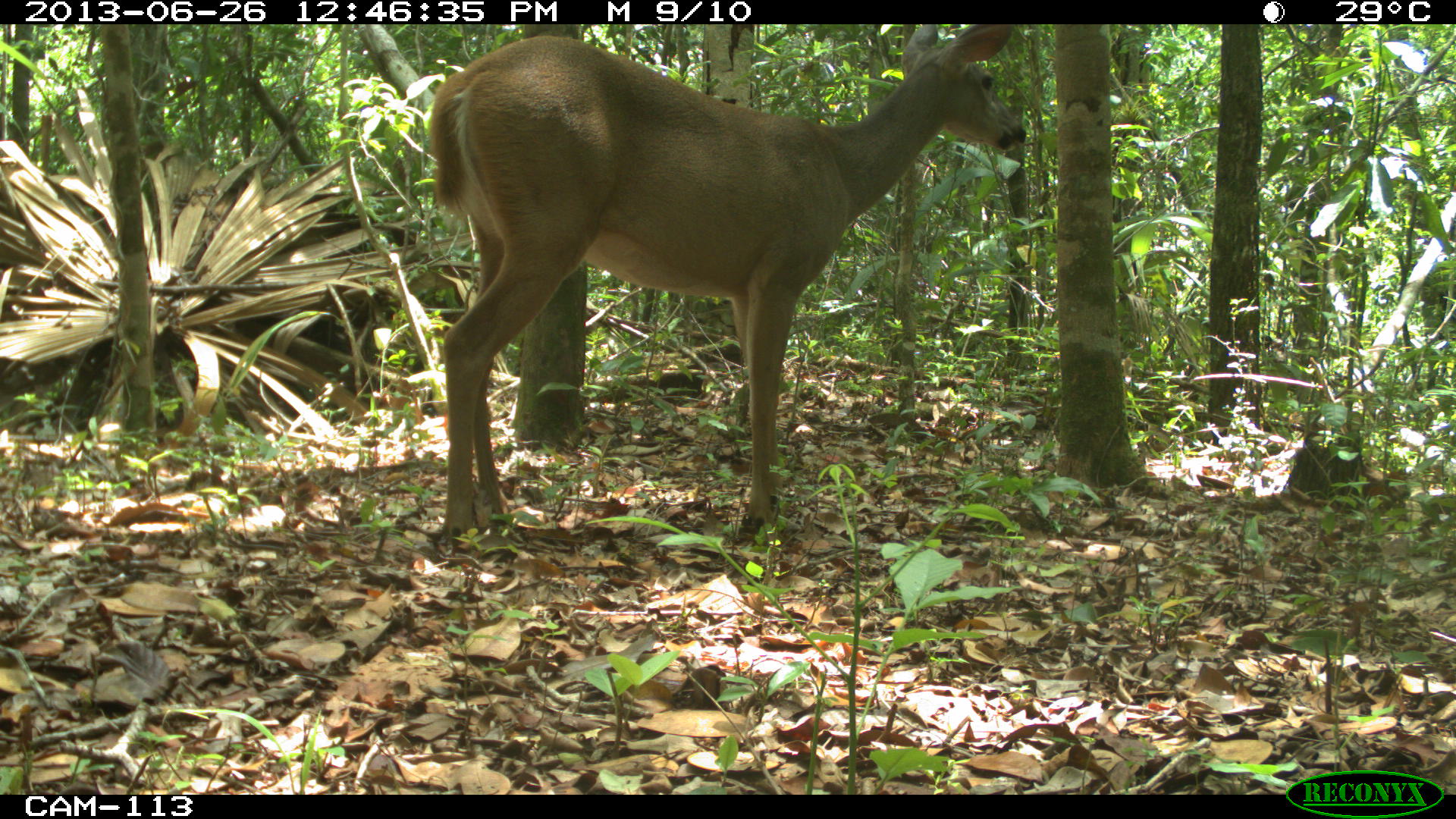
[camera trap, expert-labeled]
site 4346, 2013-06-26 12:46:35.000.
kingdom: Animalia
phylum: Chordata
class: Mammalia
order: Artiodactyla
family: Cervidae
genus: Odocoileus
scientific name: Odocoileus virginianus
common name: white-tailed deer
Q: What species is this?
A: Odocoileus virginianus (white-tailed deer).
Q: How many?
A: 1.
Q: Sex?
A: Female.